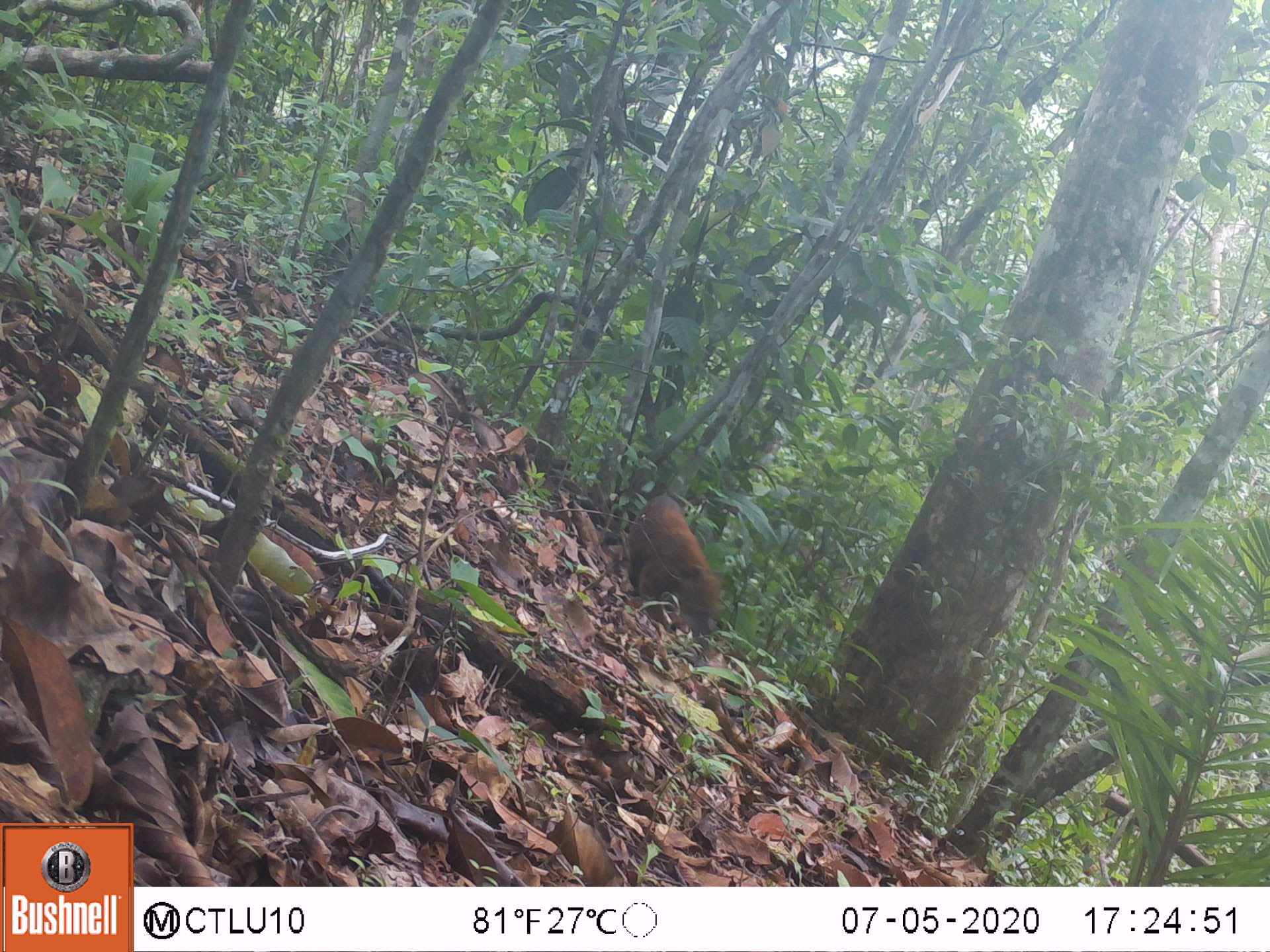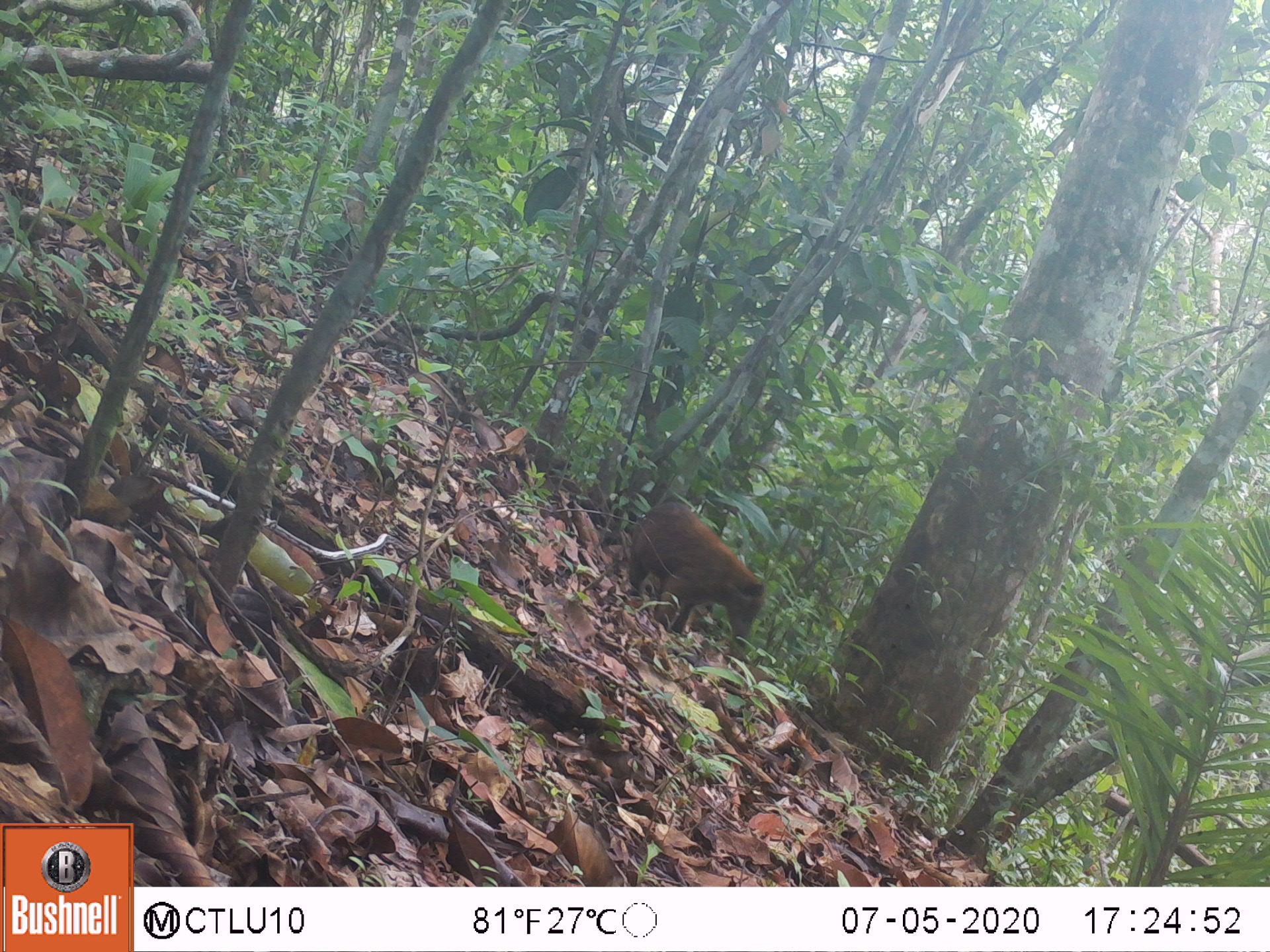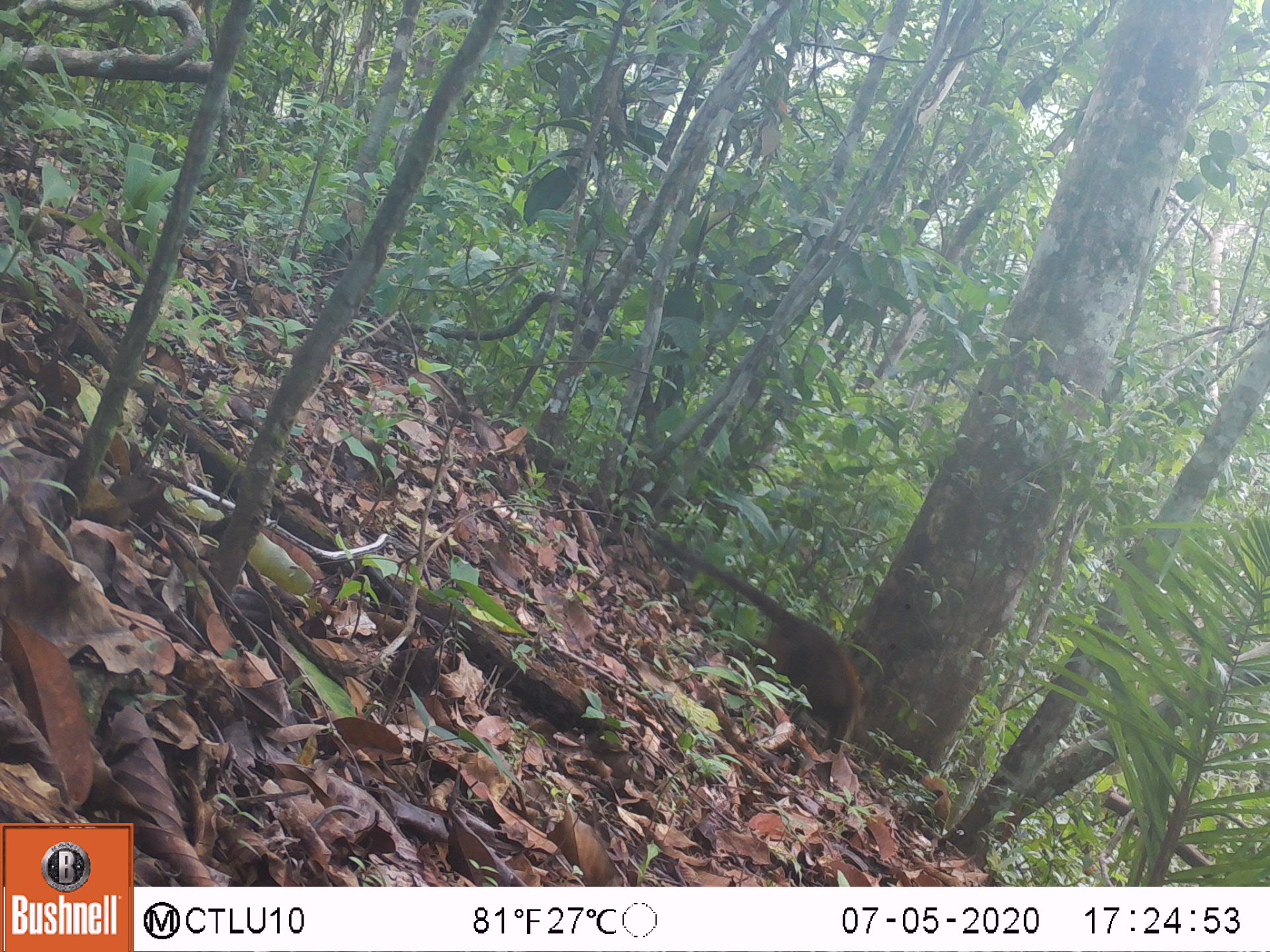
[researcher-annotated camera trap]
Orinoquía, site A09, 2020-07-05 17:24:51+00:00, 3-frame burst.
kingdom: Animalia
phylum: Chordata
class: Mammalia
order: Carnivora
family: Procyonidae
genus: Nasua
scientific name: Nasua nasua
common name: south american coati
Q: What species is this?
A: South american coati (Nasua nasua).